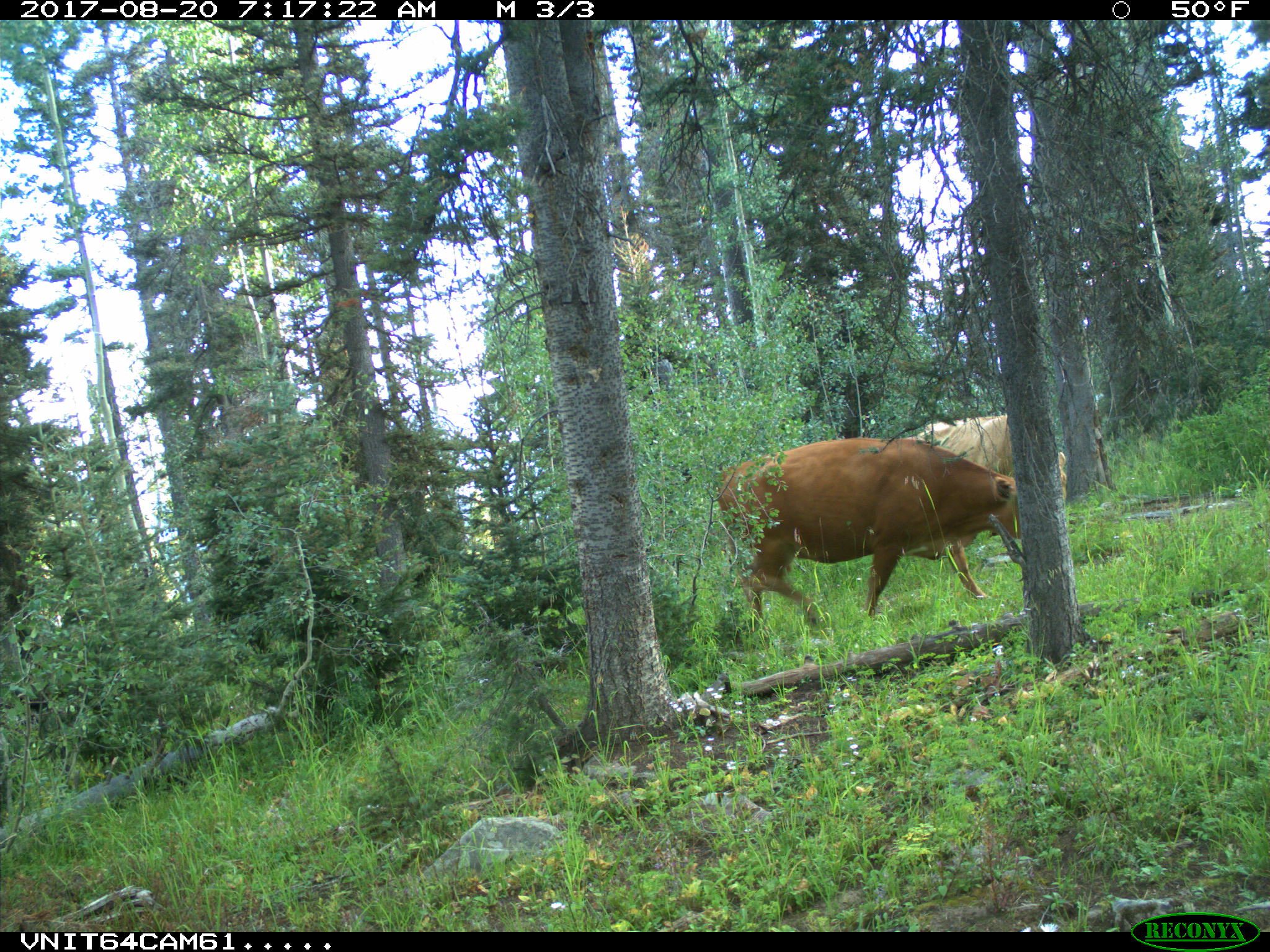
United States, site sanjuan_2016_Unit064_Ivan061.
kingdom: Animalia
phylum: Chordata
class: Mammalia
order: Artiodactyla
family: Bovidae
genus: Bos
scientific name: Bos taurus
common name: domestic cow